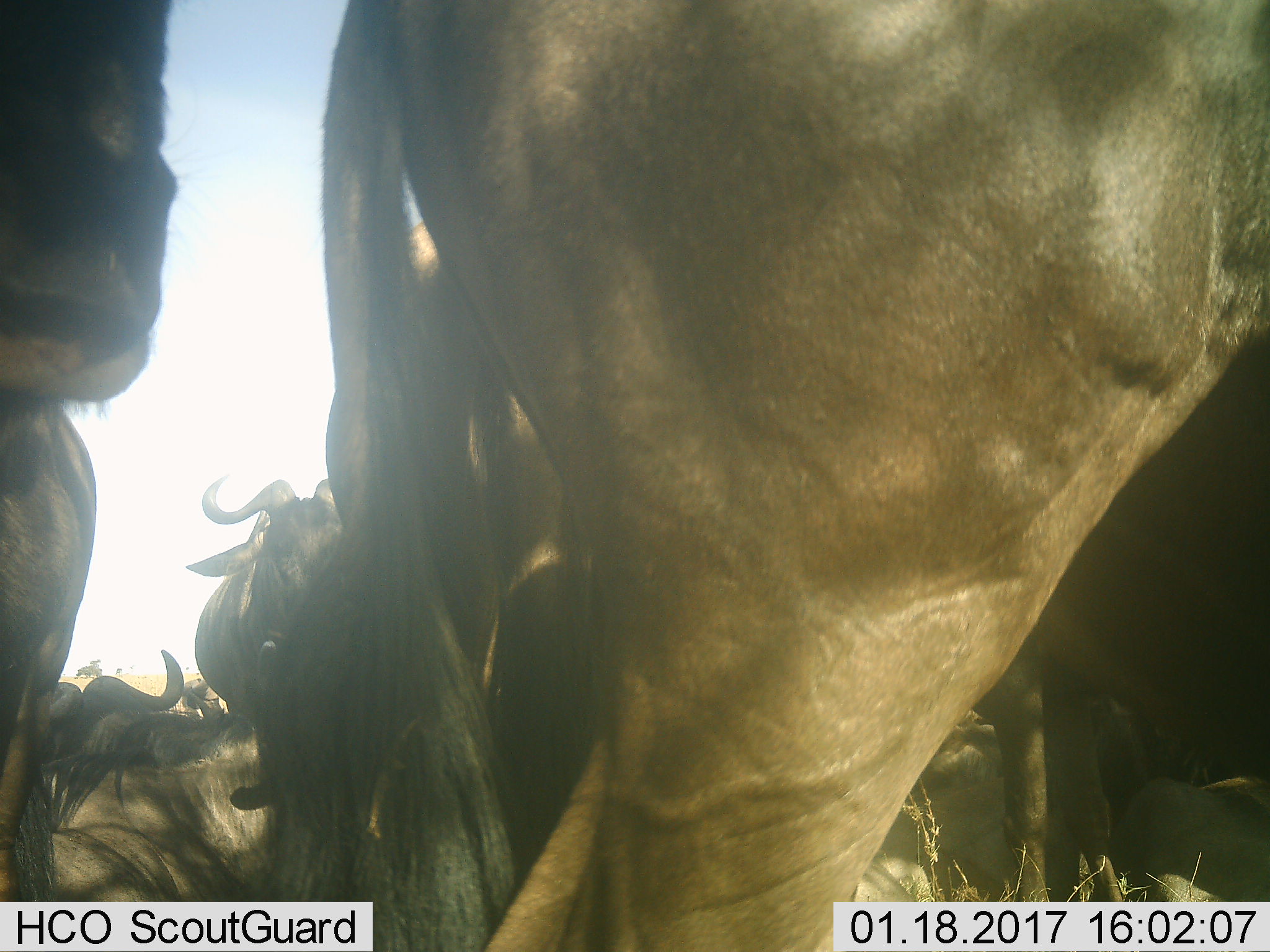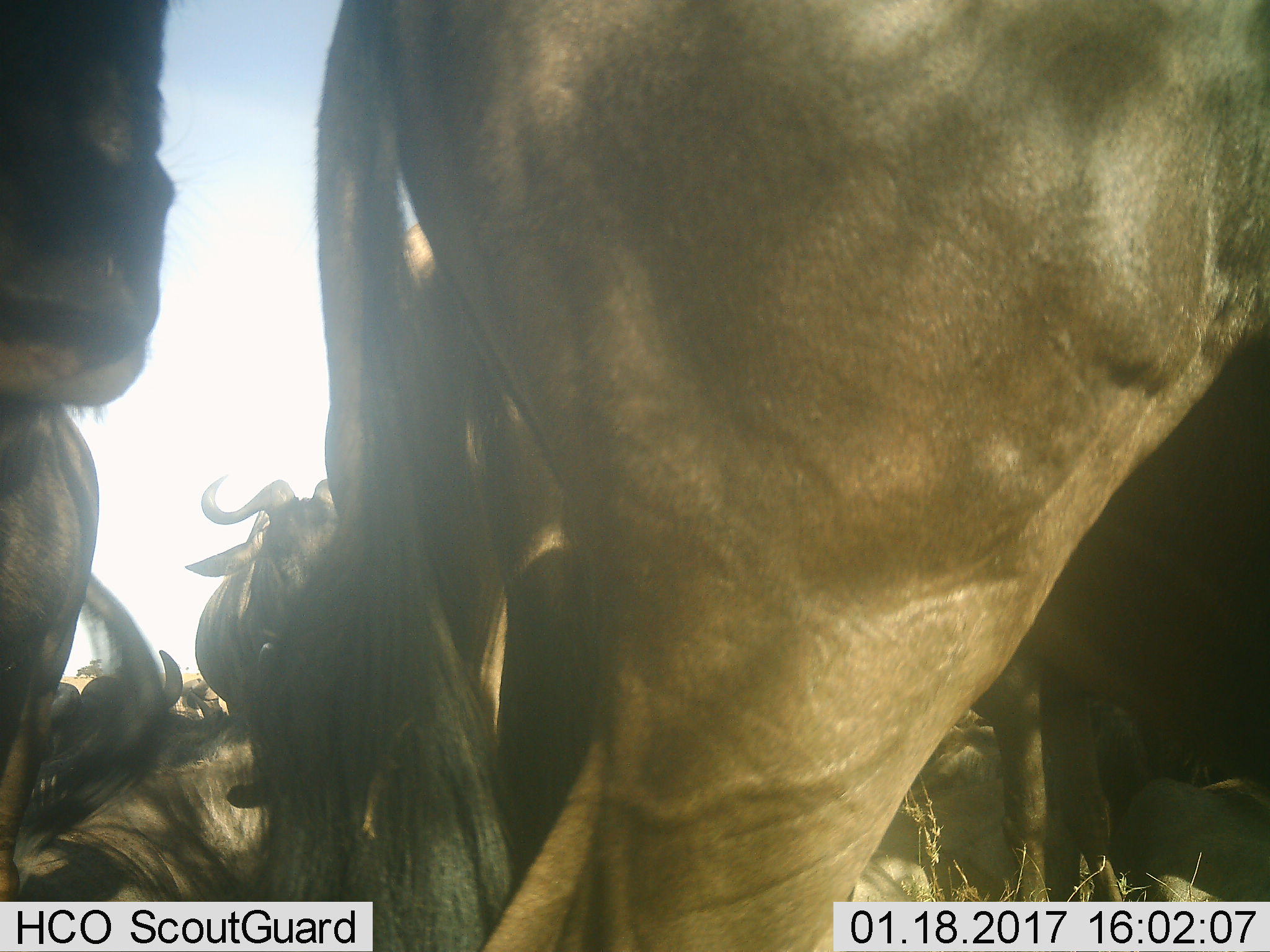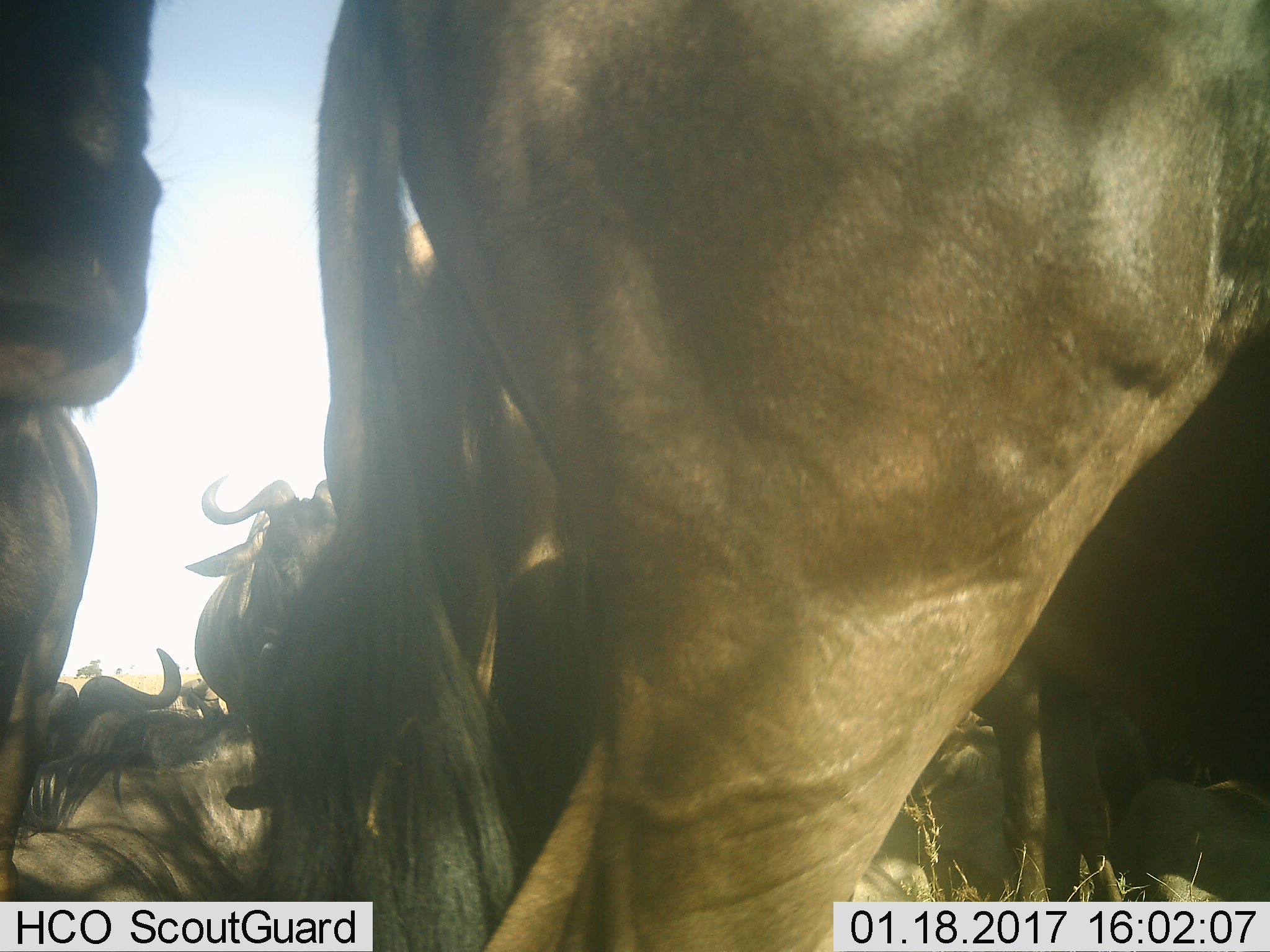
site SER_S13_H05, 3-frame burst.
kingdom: Animalia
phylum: Chordata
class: Mammalia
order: Artiodactyla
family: Bovidae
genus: Connochaetes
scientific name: Connochaetes taurinus taurinus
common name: blue wildebeest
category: wildebeestblue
Wildebeestblue (blue wildebeest) (Connochaetes taurinus taurinus), count 4. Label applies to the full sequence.